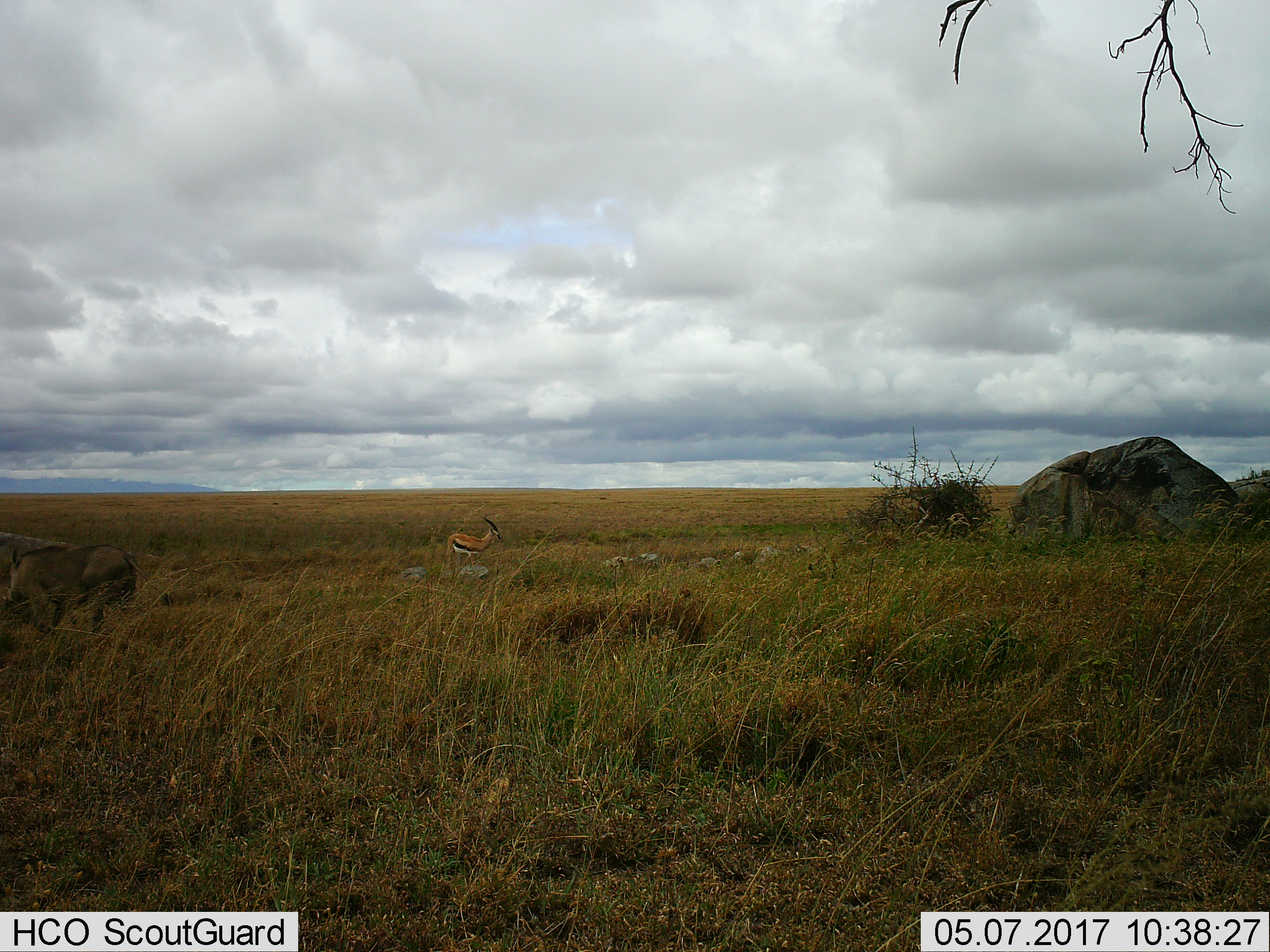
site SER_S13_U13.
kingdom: Animalia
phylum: Chordata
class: Mammalia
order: Artiodactyla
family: Bovidae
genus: Eudorcas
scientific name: Eudorcas thomsonii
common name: thomson's gazelle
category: gazellethomsons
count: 1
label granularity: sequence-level